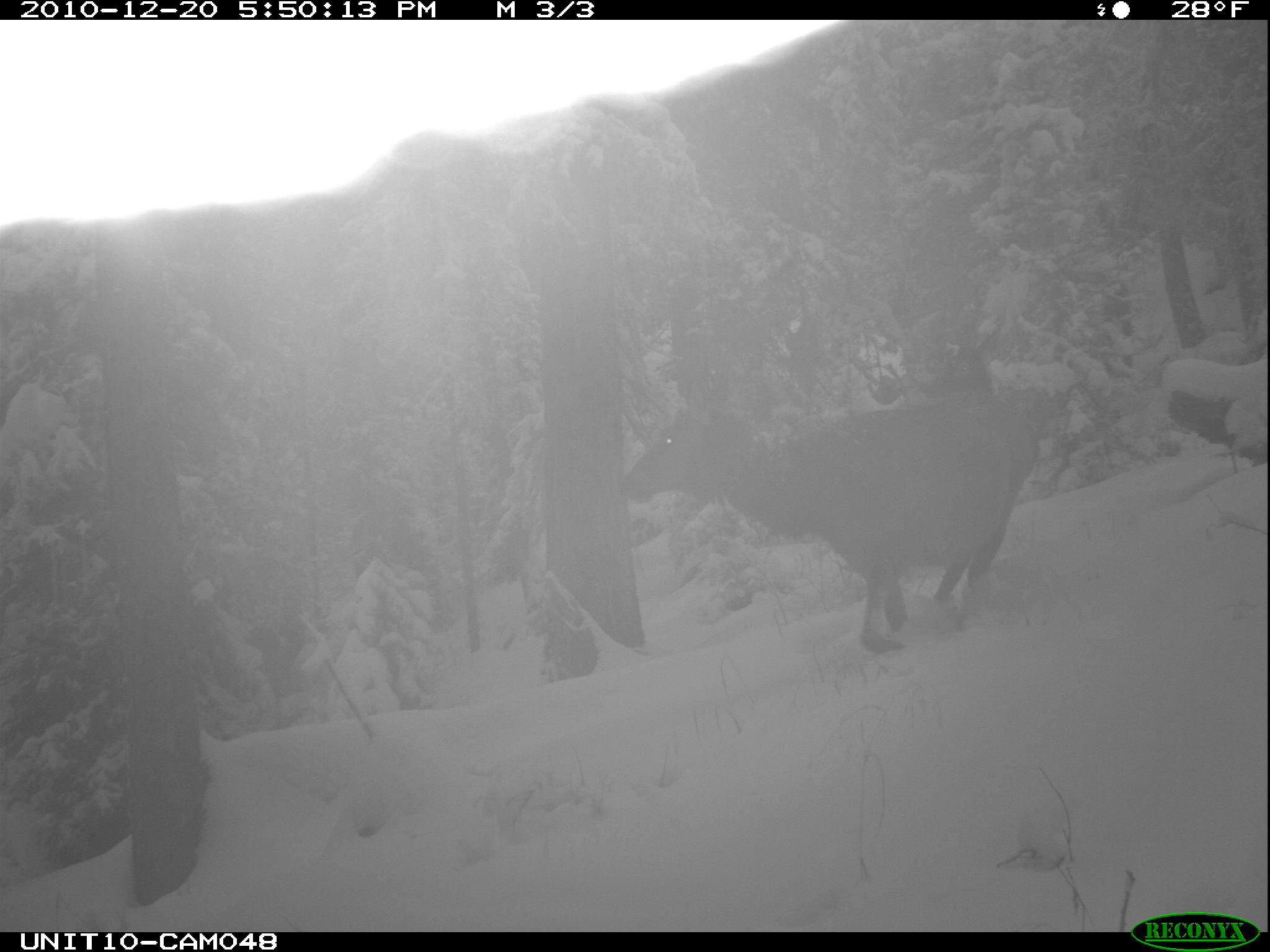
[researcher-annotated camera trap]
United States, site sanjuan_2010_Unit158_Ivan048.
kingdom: Animalia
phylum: Chordata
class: Mammalia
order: Artiodactyla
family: Cervidae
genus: Cervus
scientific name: Cervus elaphus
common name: red deer